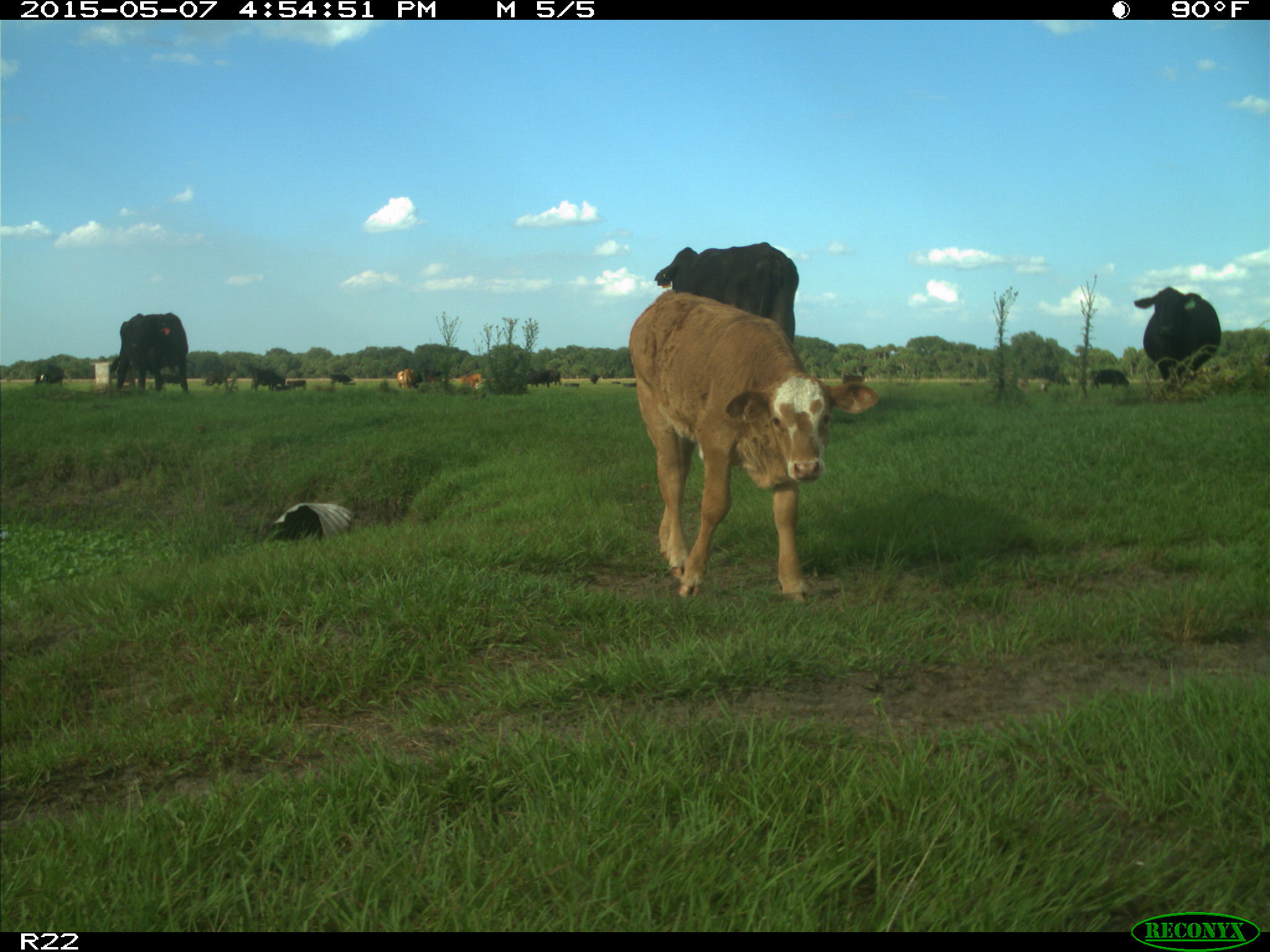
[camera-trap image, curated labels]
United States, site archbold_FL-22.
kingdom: Animalia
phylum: Chordata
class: Mammalia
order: Artiodactyla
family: Bovidae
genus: Bos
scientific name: Bos taurus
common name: domestic cow